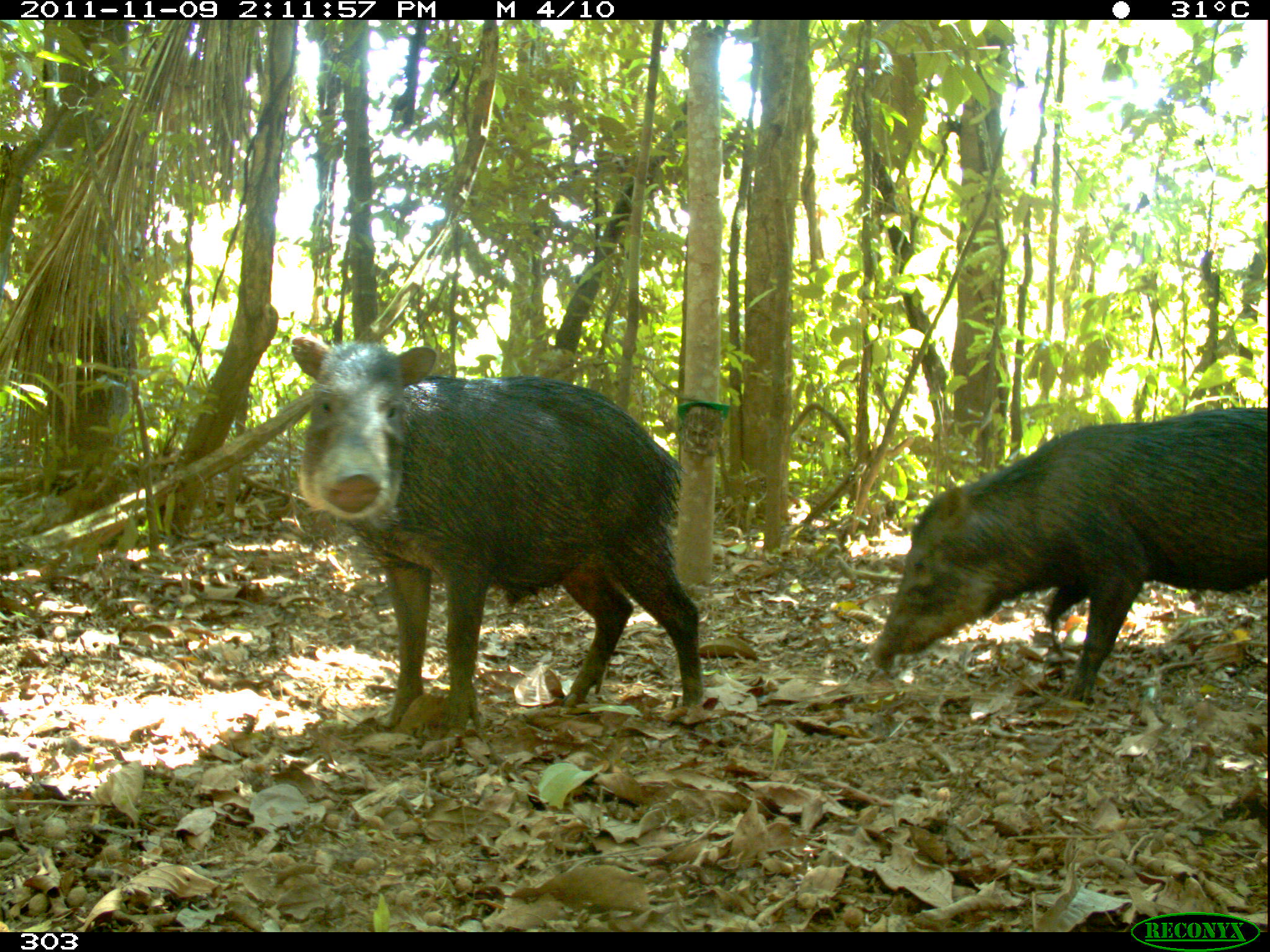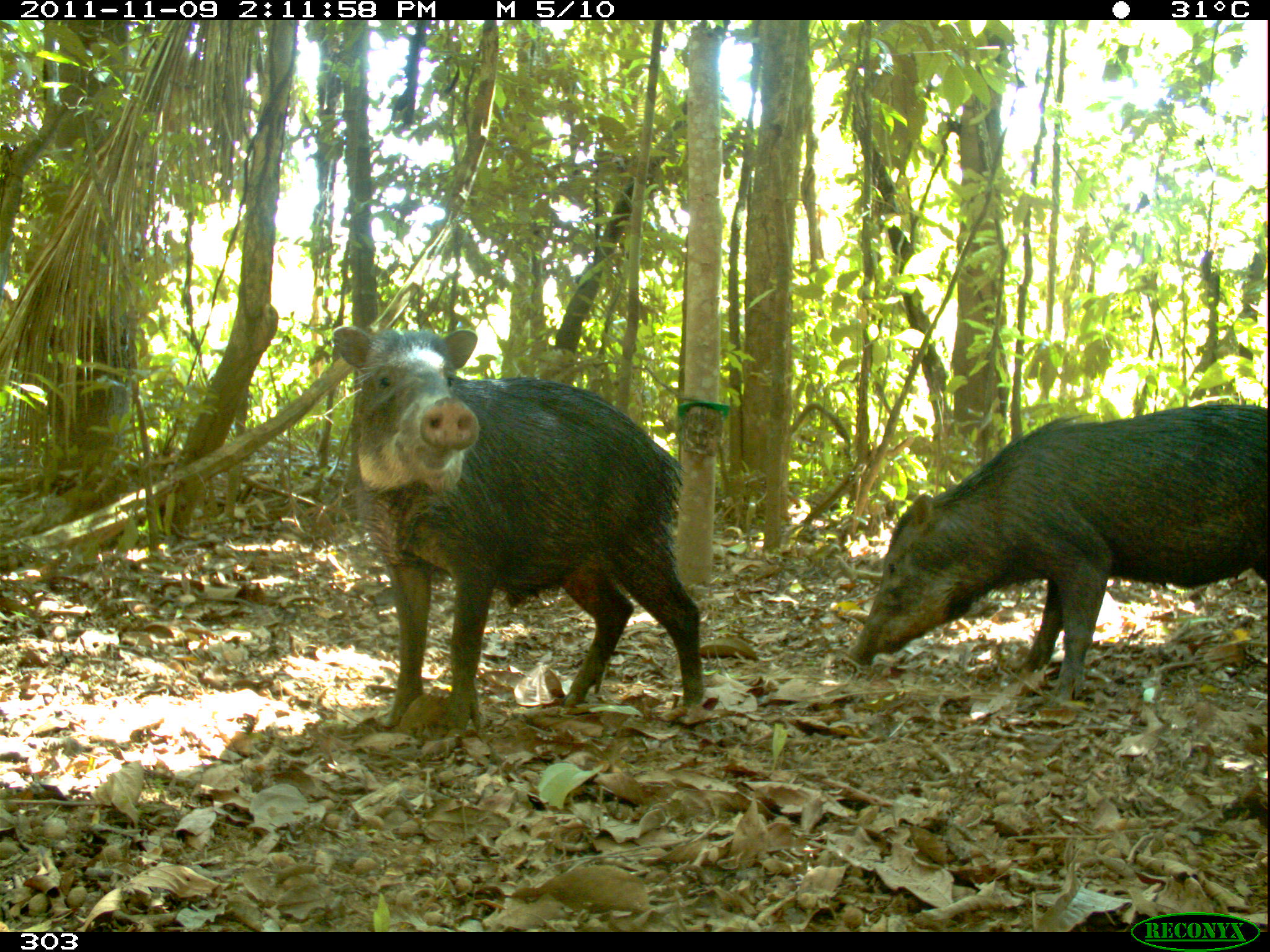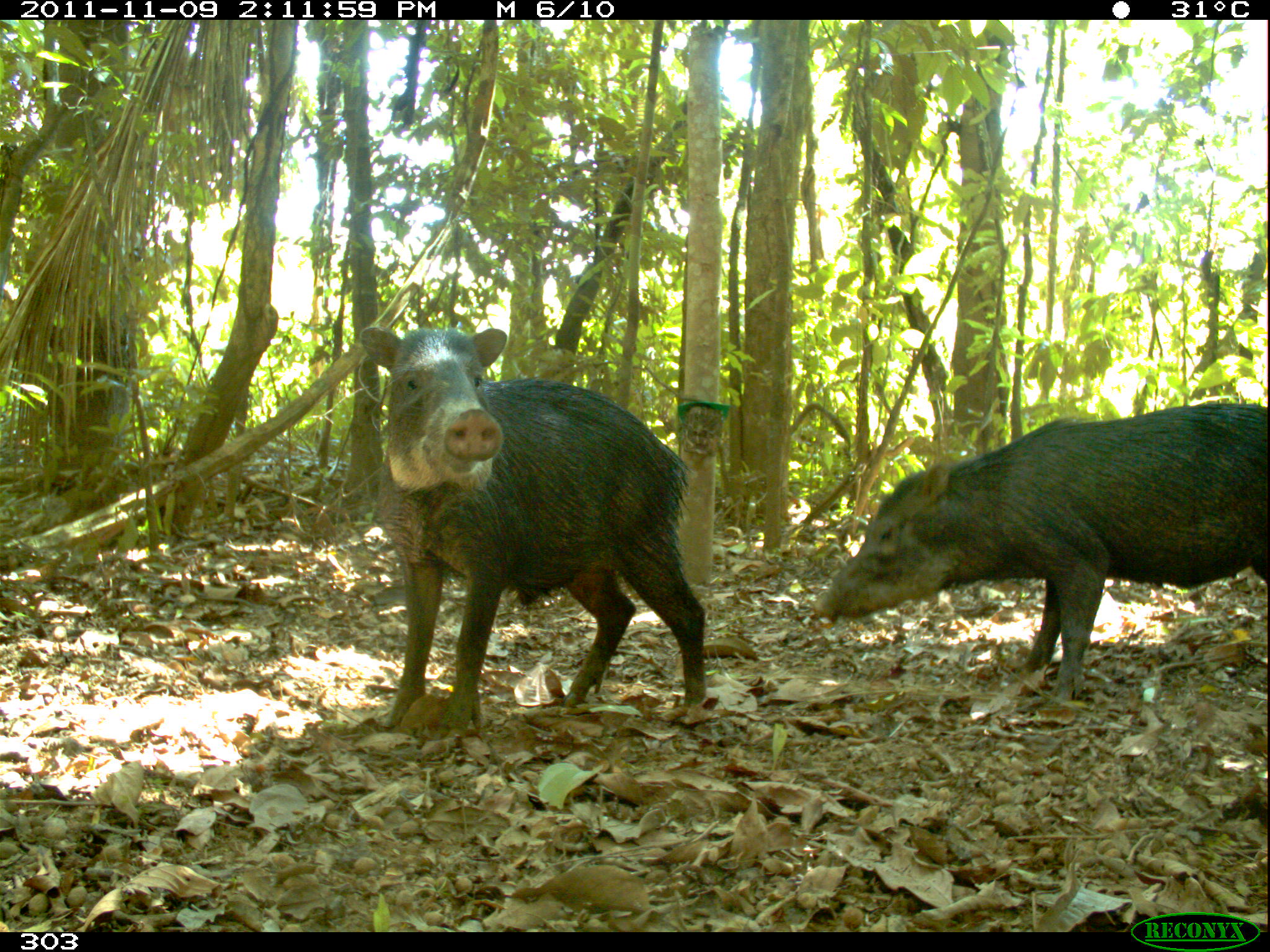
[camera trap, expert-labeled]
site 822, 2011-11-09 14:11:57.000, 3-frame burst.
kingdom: Animalia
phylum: Chordata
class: Mammalia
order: Artiodactyla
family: Tayassuidae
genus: Tayassu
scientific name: Tayassu pecari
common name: white-lipped peccary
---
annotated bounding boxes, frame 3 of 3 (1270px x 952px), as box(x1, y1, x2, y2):
tayassu pecari: box(358, 326, 708, 732); box(811, 402, 1268, 705)